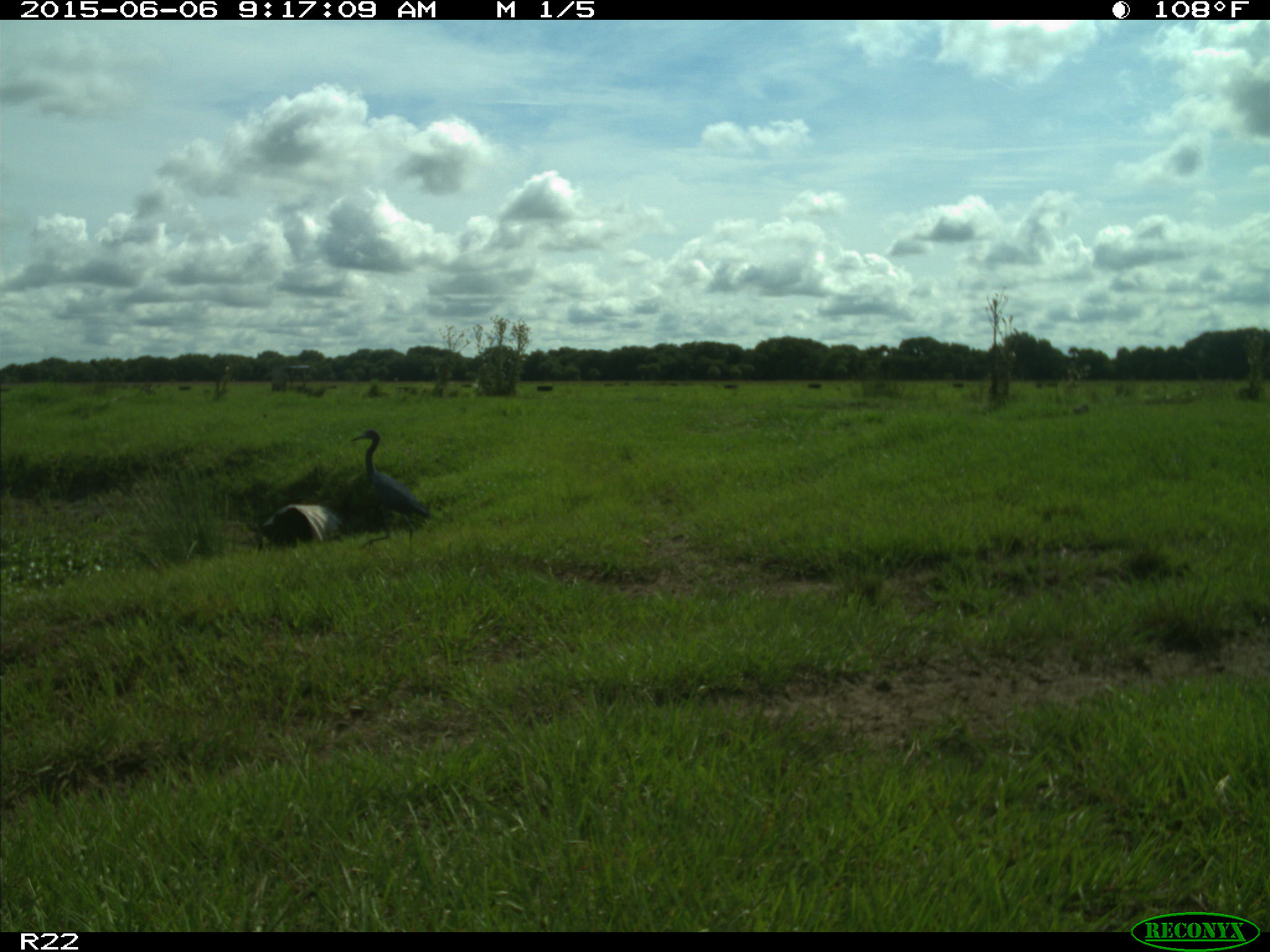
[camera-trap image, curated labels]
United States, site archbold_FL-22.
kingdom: Animalia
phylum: Chordata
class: Mammalia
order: Artiodactyla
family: Bovidae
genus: Bos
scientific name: Bos taurus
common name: domestic cow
Bos taurus (domestic cow).